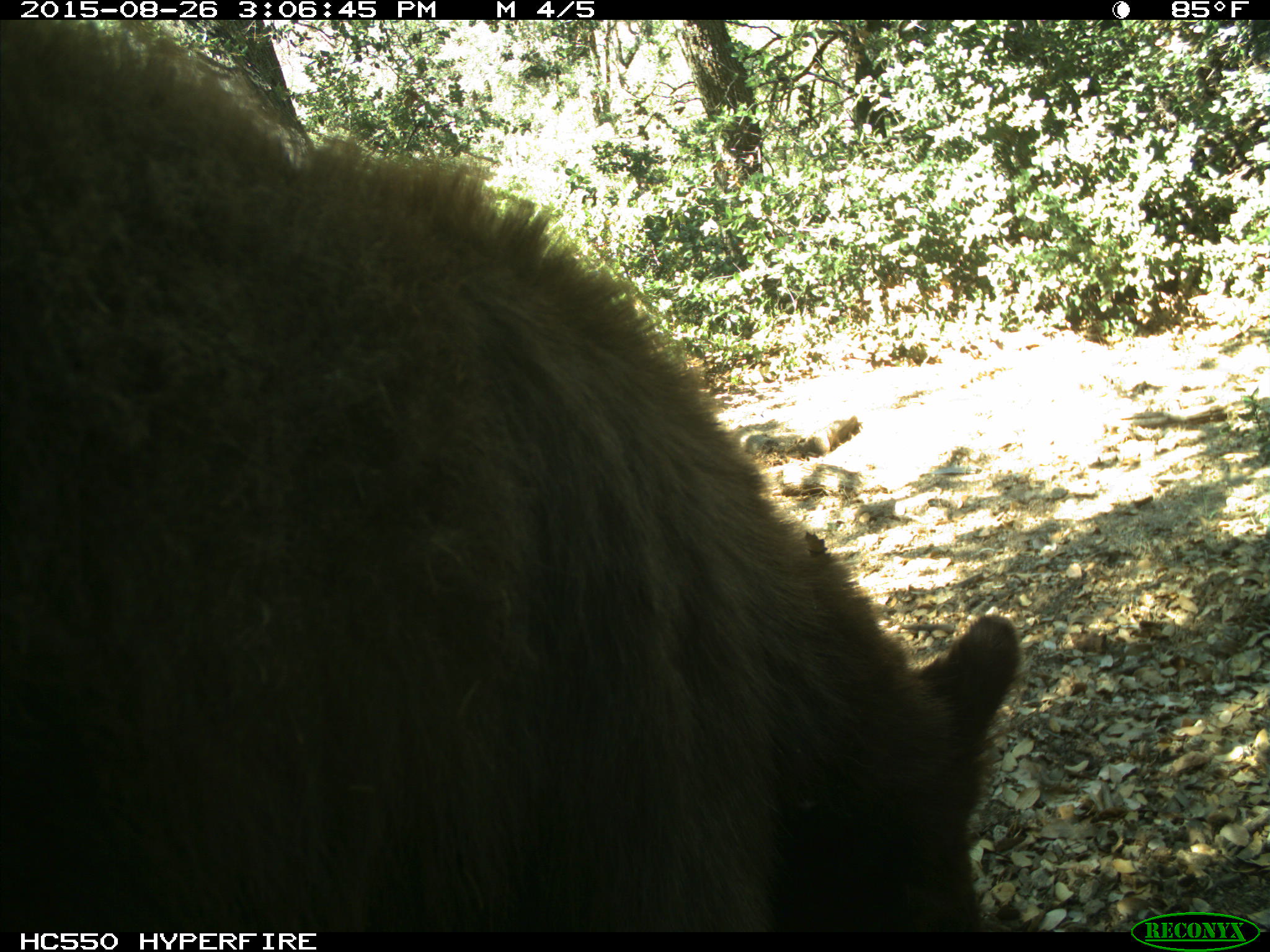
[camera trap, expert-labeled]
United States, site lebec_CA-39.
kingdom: Animalia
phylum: Chordata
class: Mammalia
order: Carnivora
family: Ursidae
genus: Ursus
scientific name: Ursus americanus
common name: american black bear